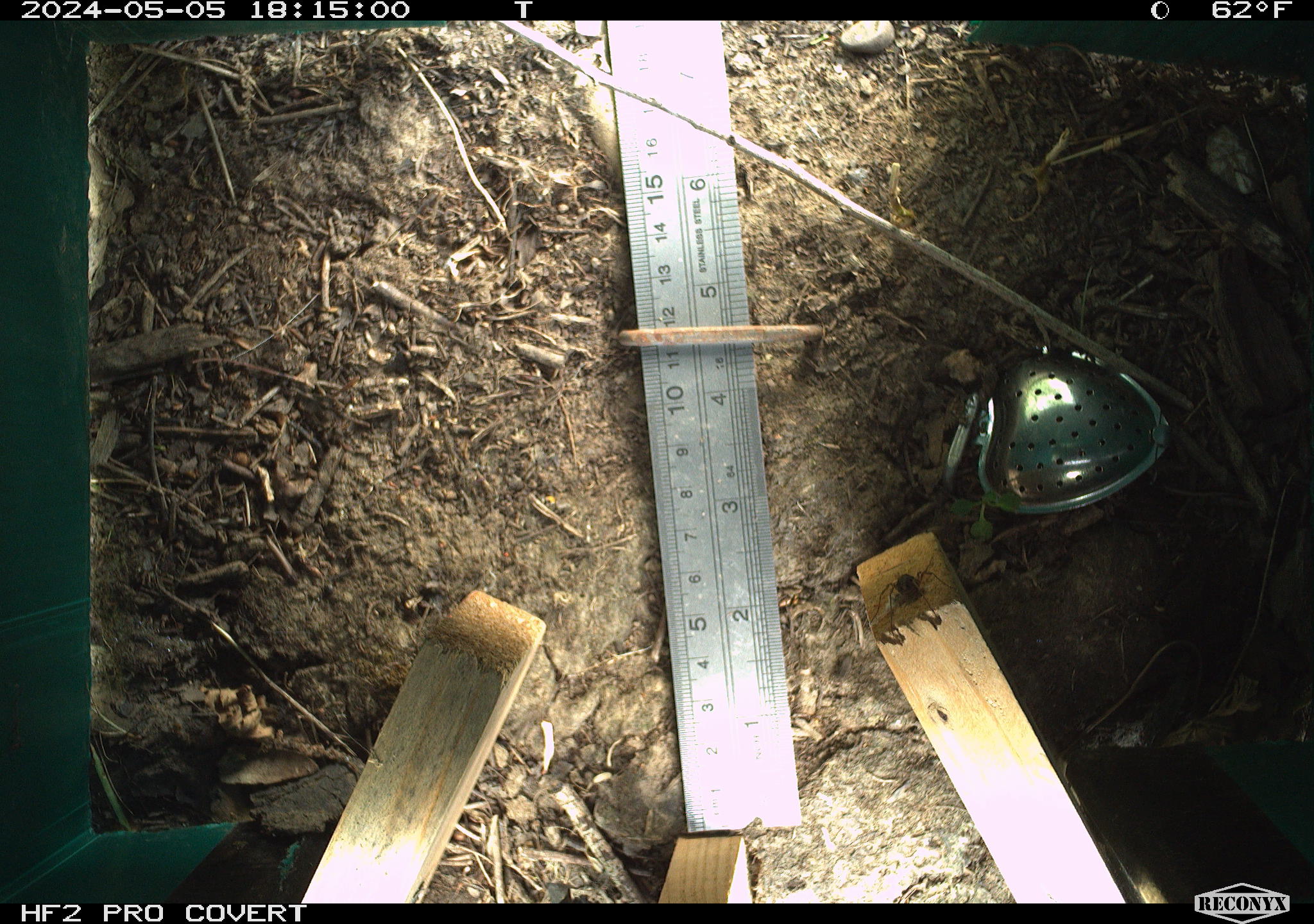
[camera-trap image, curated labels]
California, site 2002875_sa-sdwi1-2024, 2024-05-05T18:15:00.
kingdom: Animalia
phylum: Arthropoda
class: Arachnida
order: Araneae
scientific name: Araneae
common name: spider